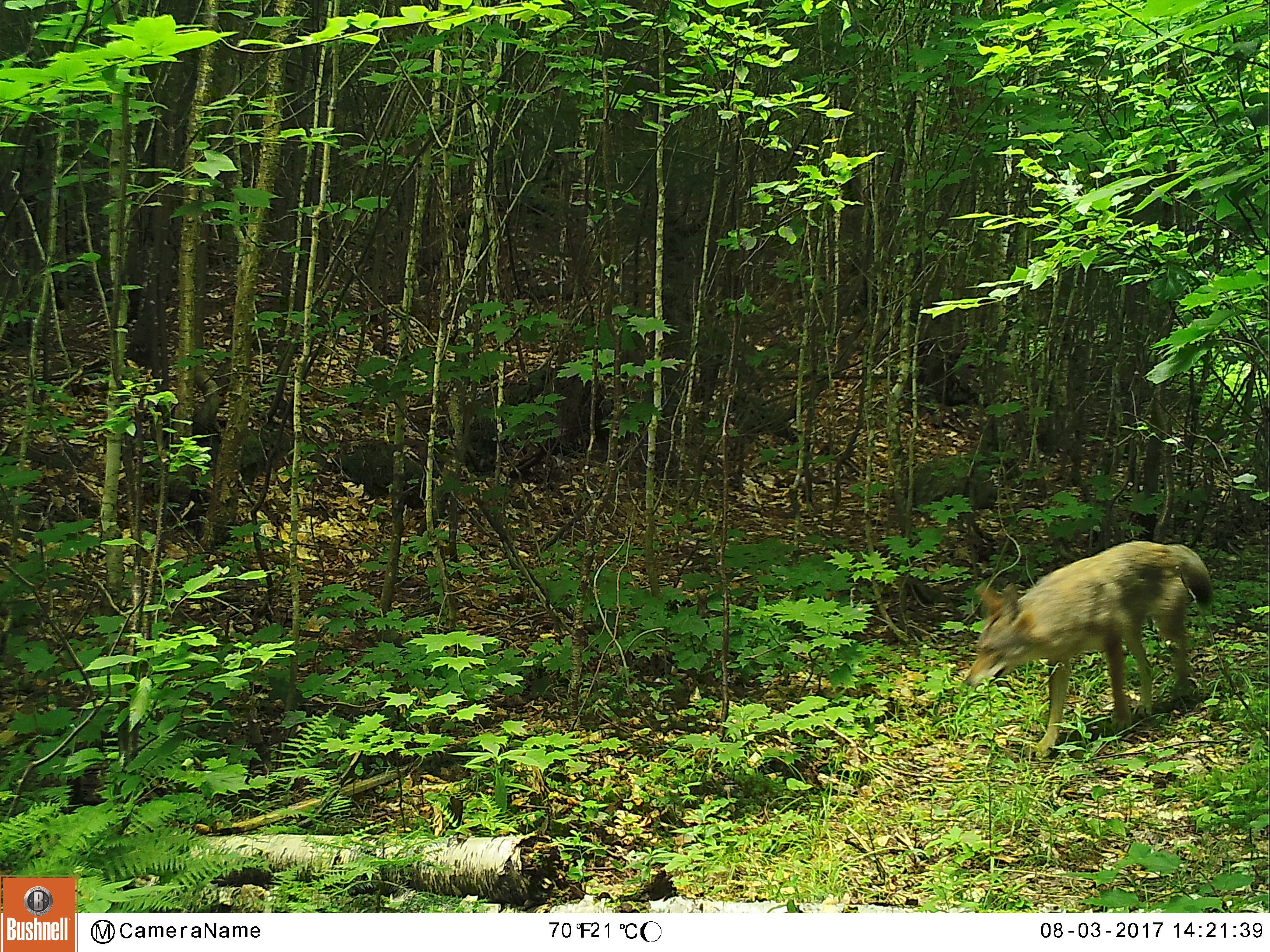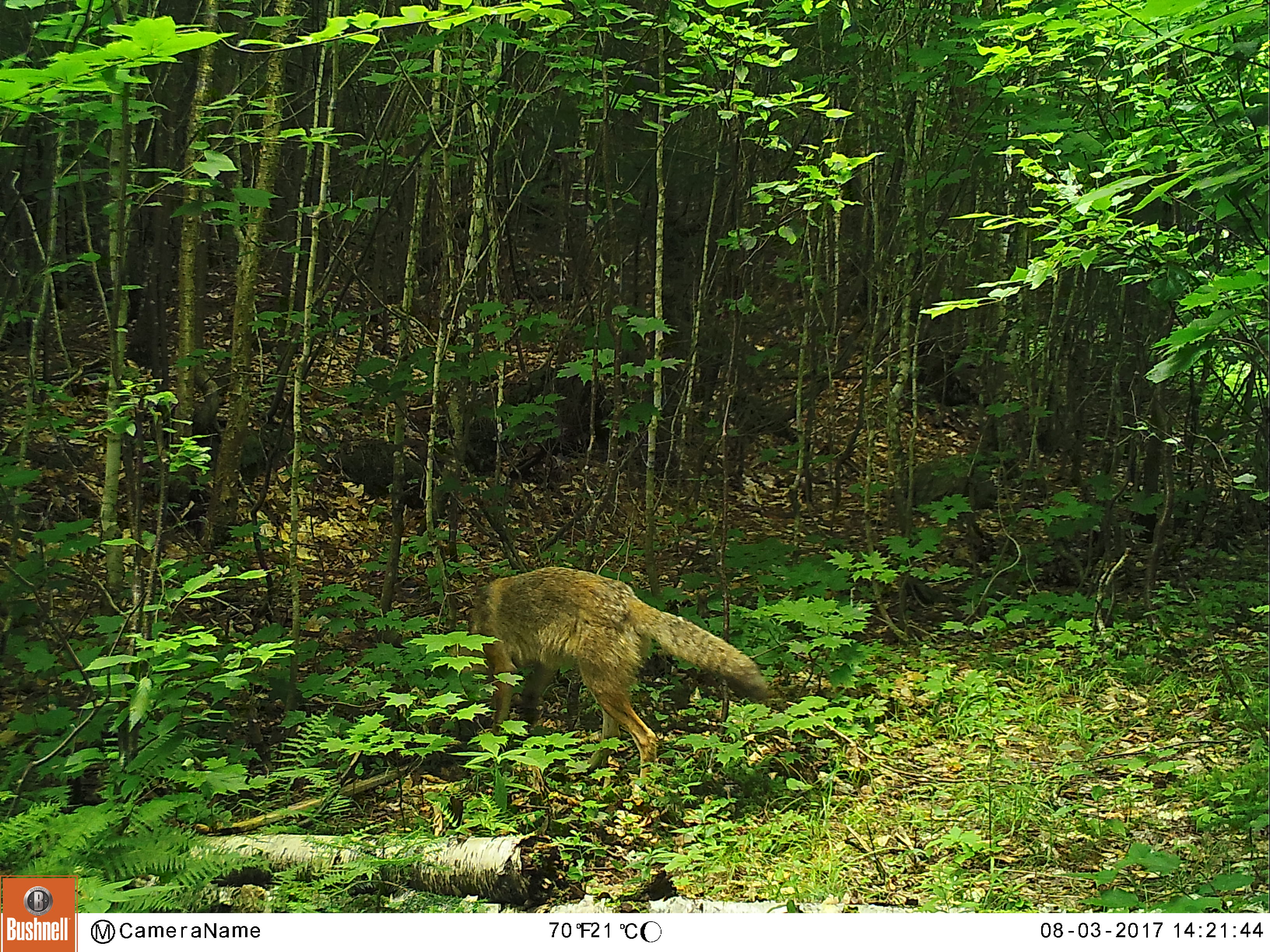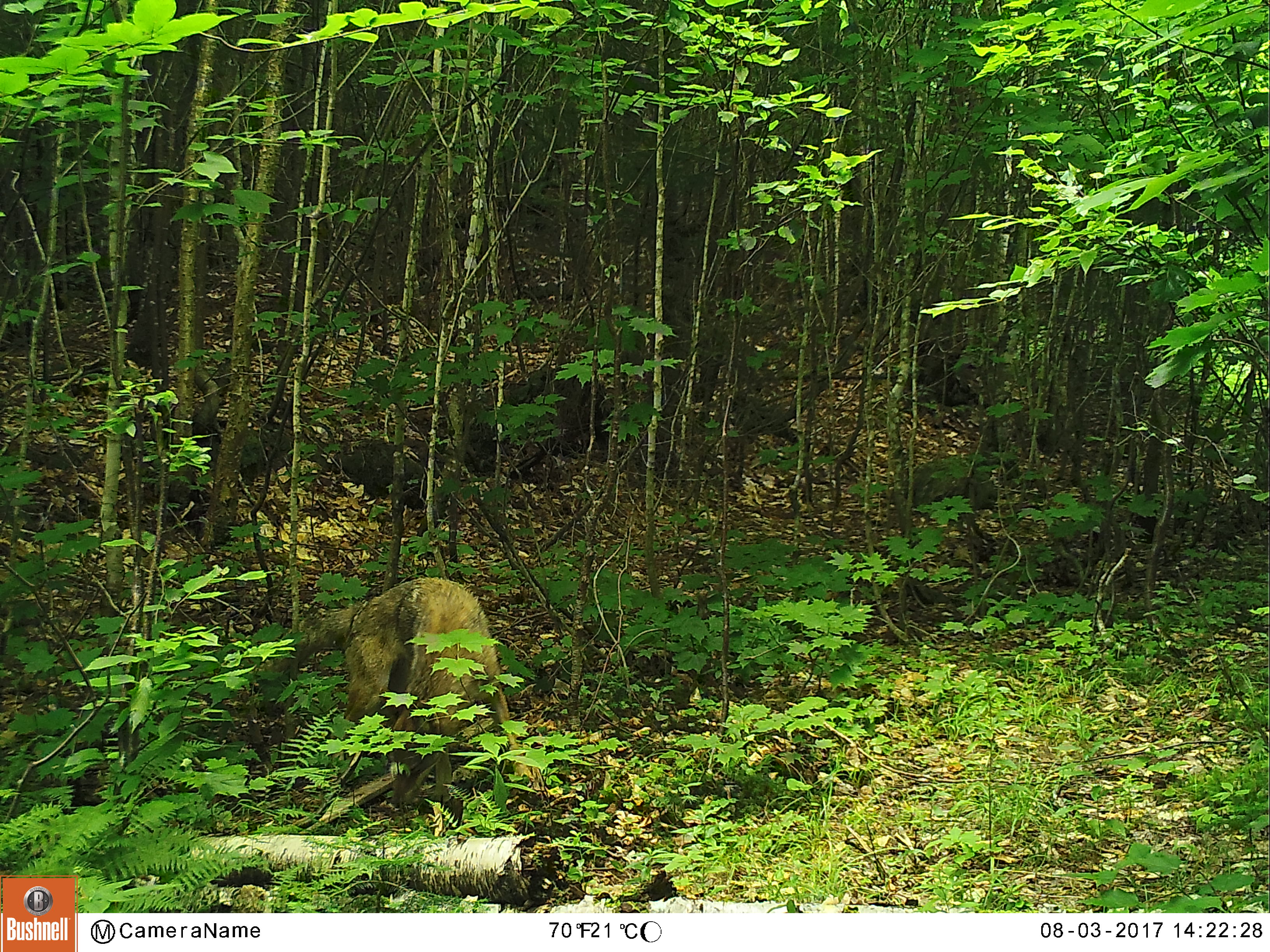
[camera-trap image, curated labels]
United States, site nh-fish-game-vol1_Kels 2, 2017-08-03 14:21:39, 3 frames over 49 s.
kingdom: Animalia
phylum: Chordata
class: Mammalia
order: Carnivora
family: Canidae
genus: Canis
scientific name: Canis latrans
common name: coyote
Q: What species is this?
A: Coyote (Canis latrans).